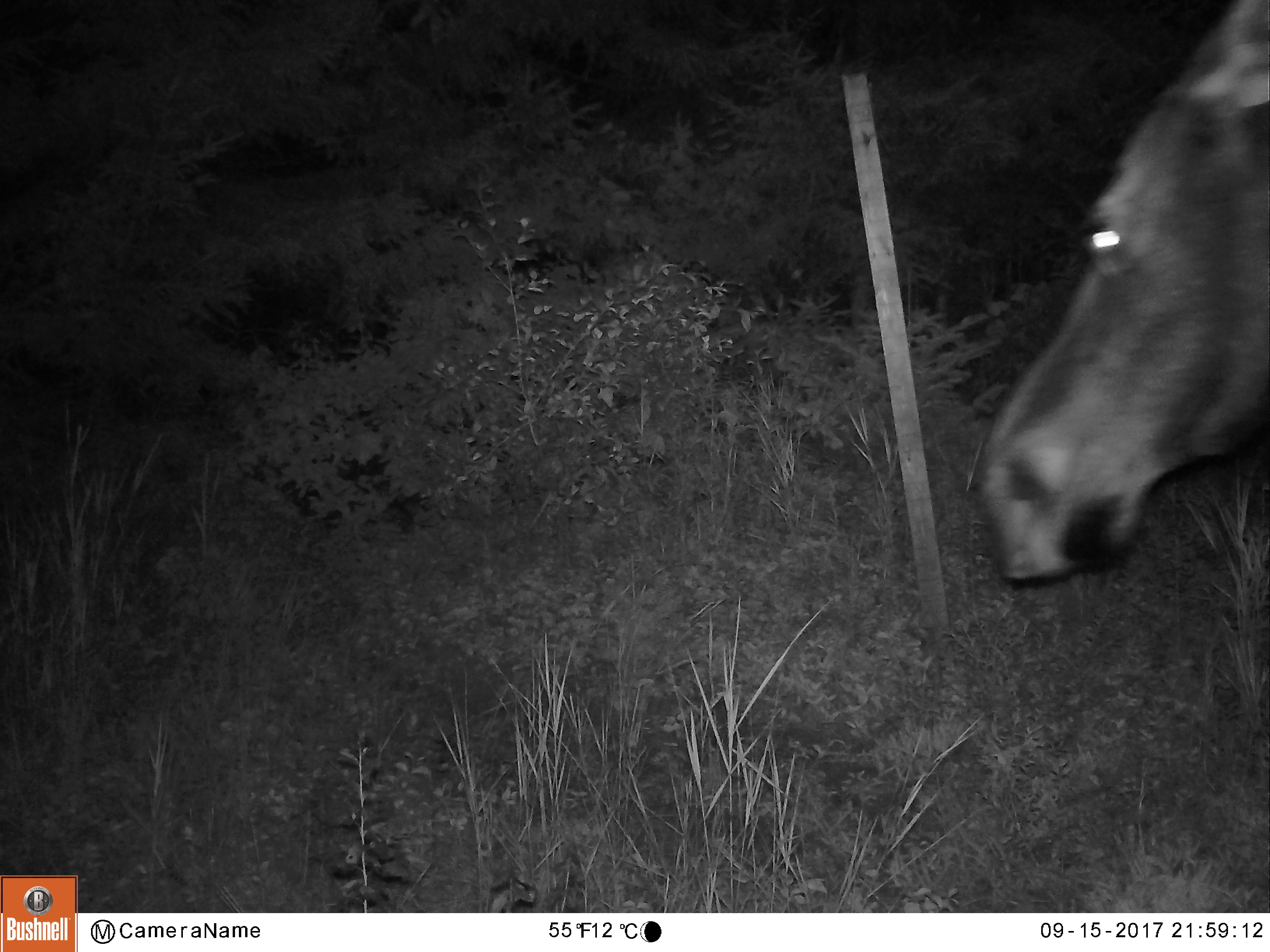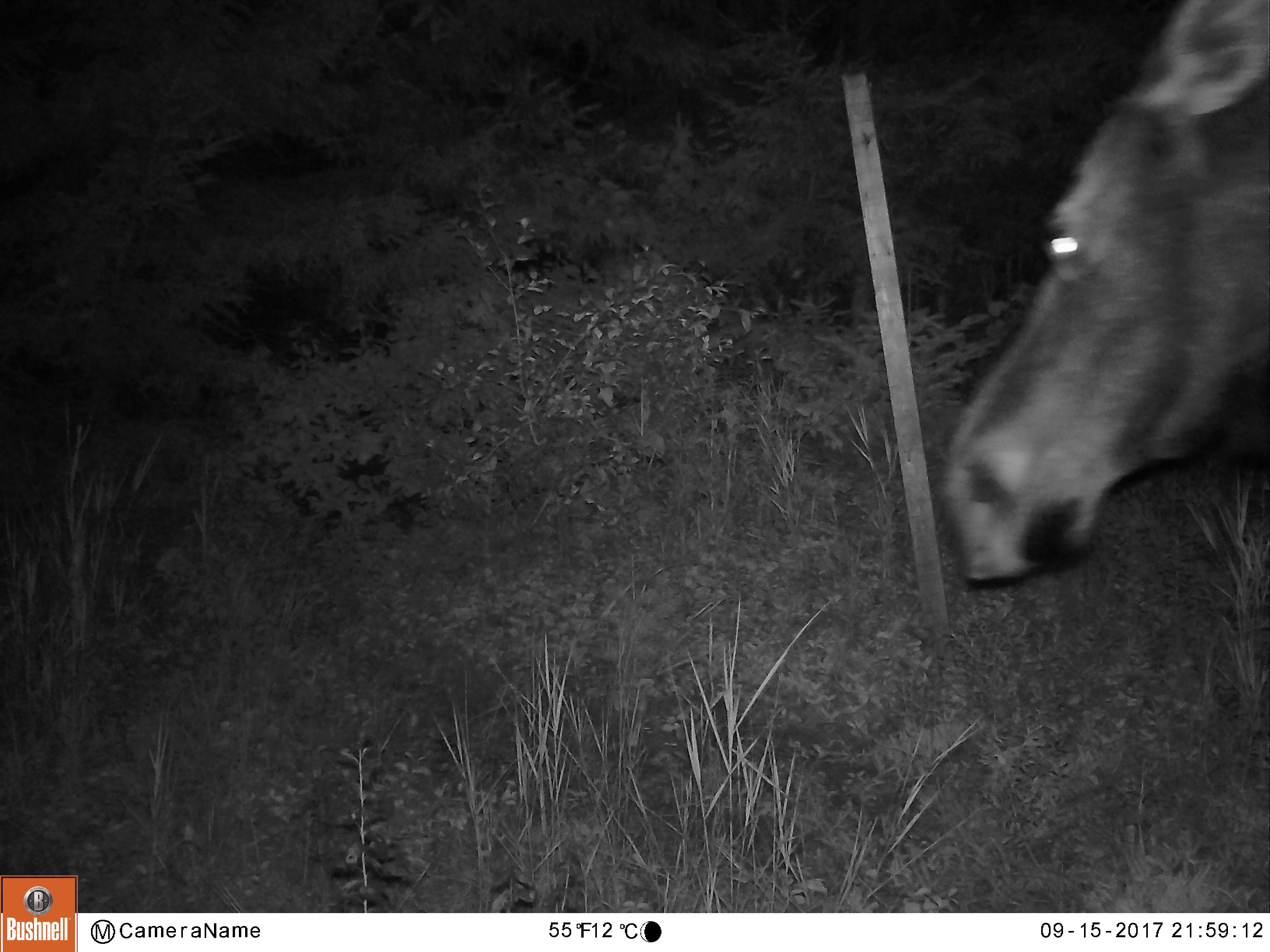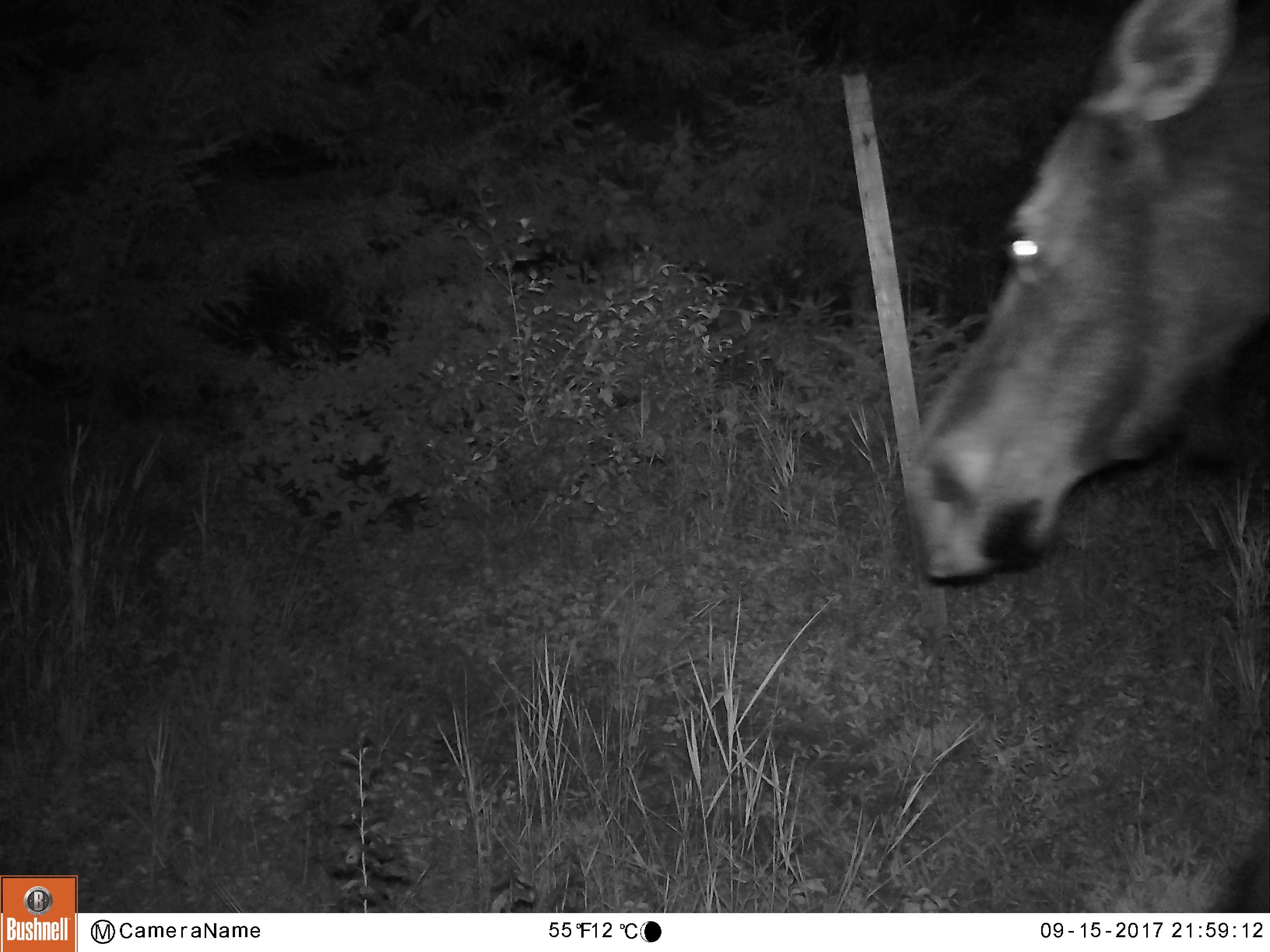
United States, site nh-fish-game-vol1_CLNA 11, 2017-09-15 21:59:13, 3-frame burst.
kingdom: Animalia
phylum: Chordata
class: Mammalia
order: Artiodactyla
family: Cervidae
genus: Alces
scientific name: Alces alces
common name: moose